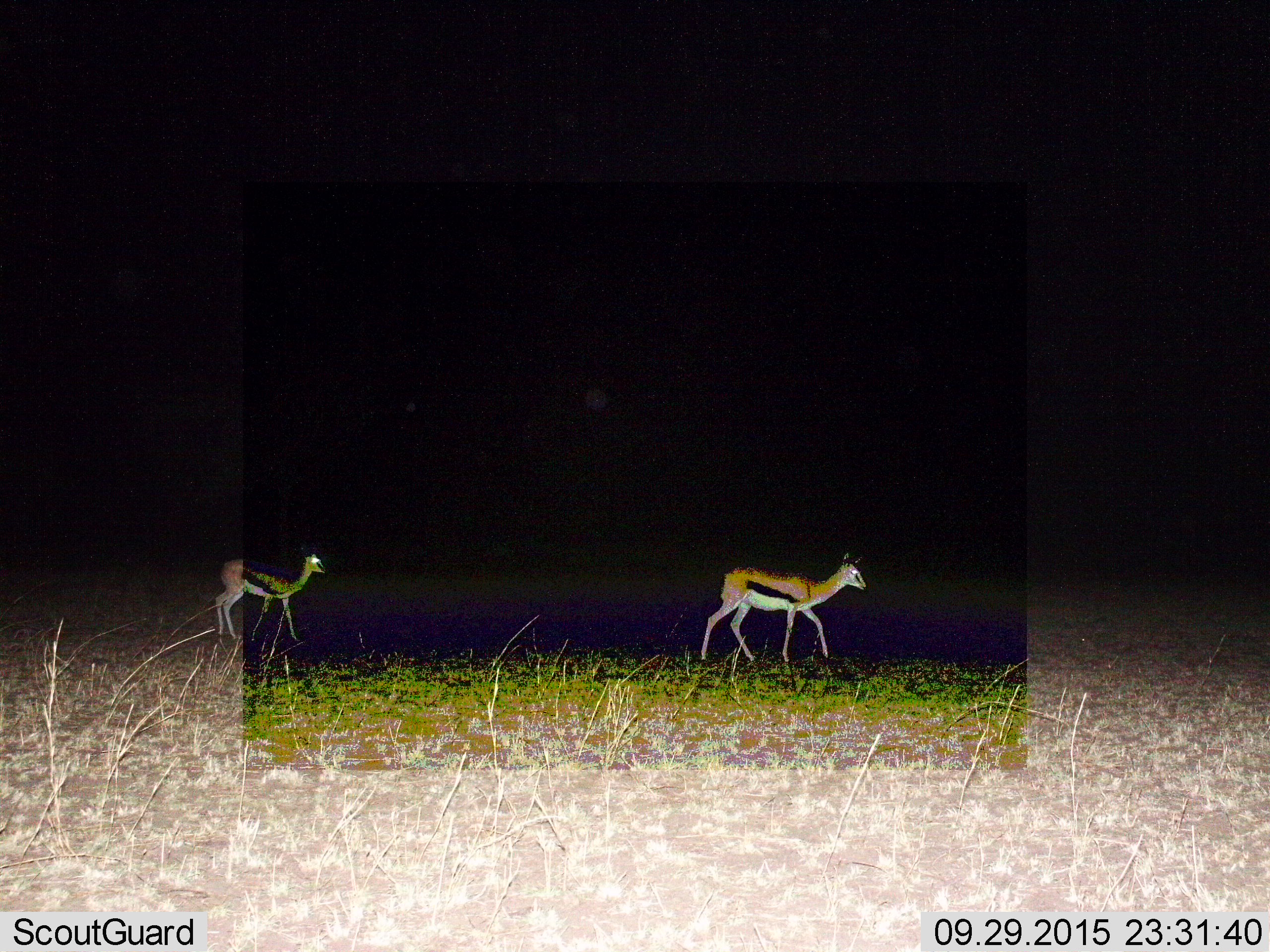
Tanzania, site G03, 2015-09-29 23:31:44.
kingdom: Animalia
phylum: Chordata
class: Mammalia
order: Artiodactyla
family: Bovidae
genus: Eudorcas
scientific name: Eudorcas thomsonii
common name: thomson's gazelle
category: gazellethomsons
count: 2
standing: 12%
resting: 0%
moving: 94%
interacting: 0%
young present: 25%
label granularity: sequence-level